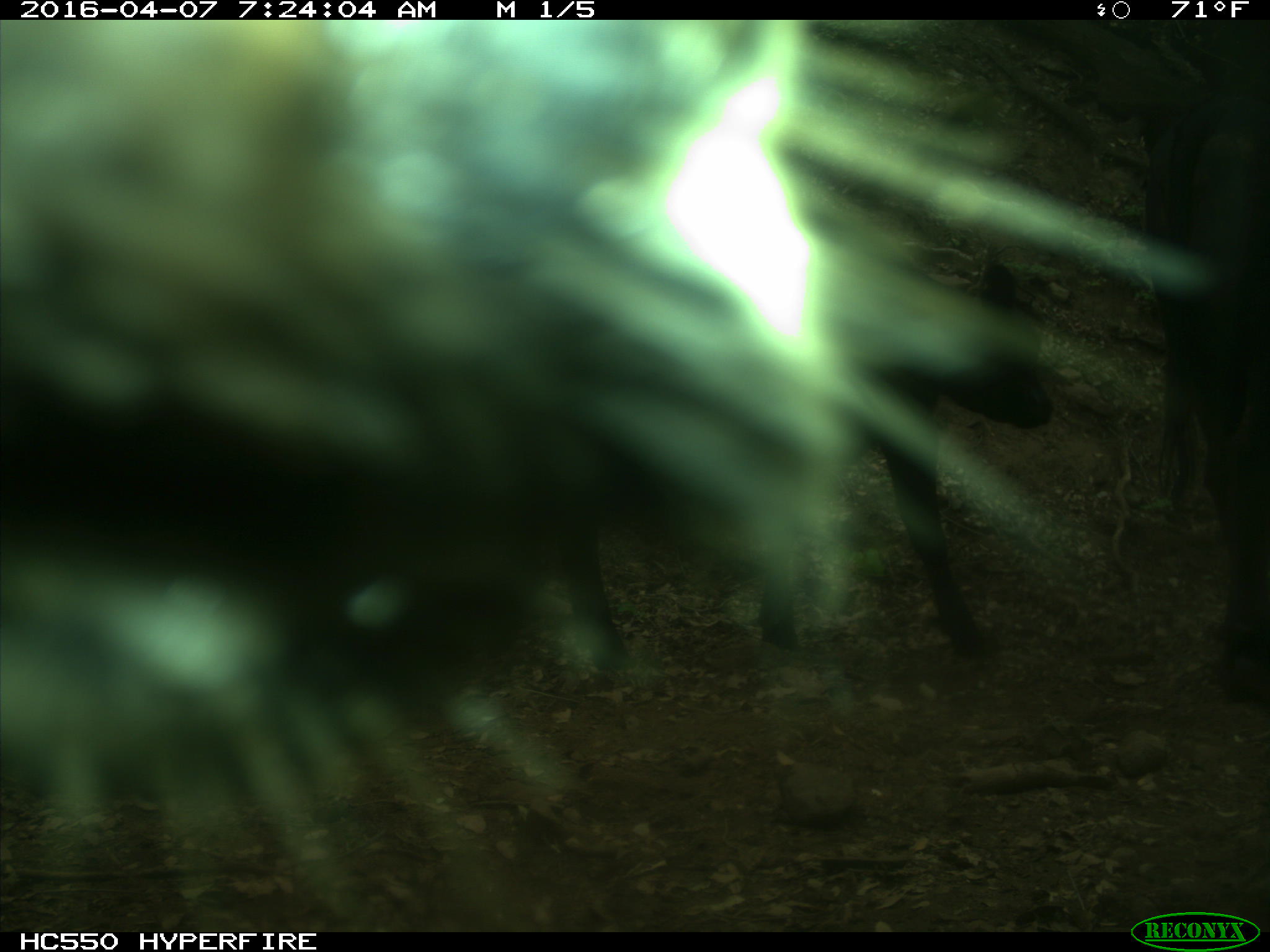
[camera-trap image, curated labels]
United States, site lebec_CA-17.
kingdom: Animalia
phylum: Chordata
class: Mammalia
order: Artiodactyla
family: Bovidae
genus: Bos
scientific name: Bos taurus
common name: domestic cow